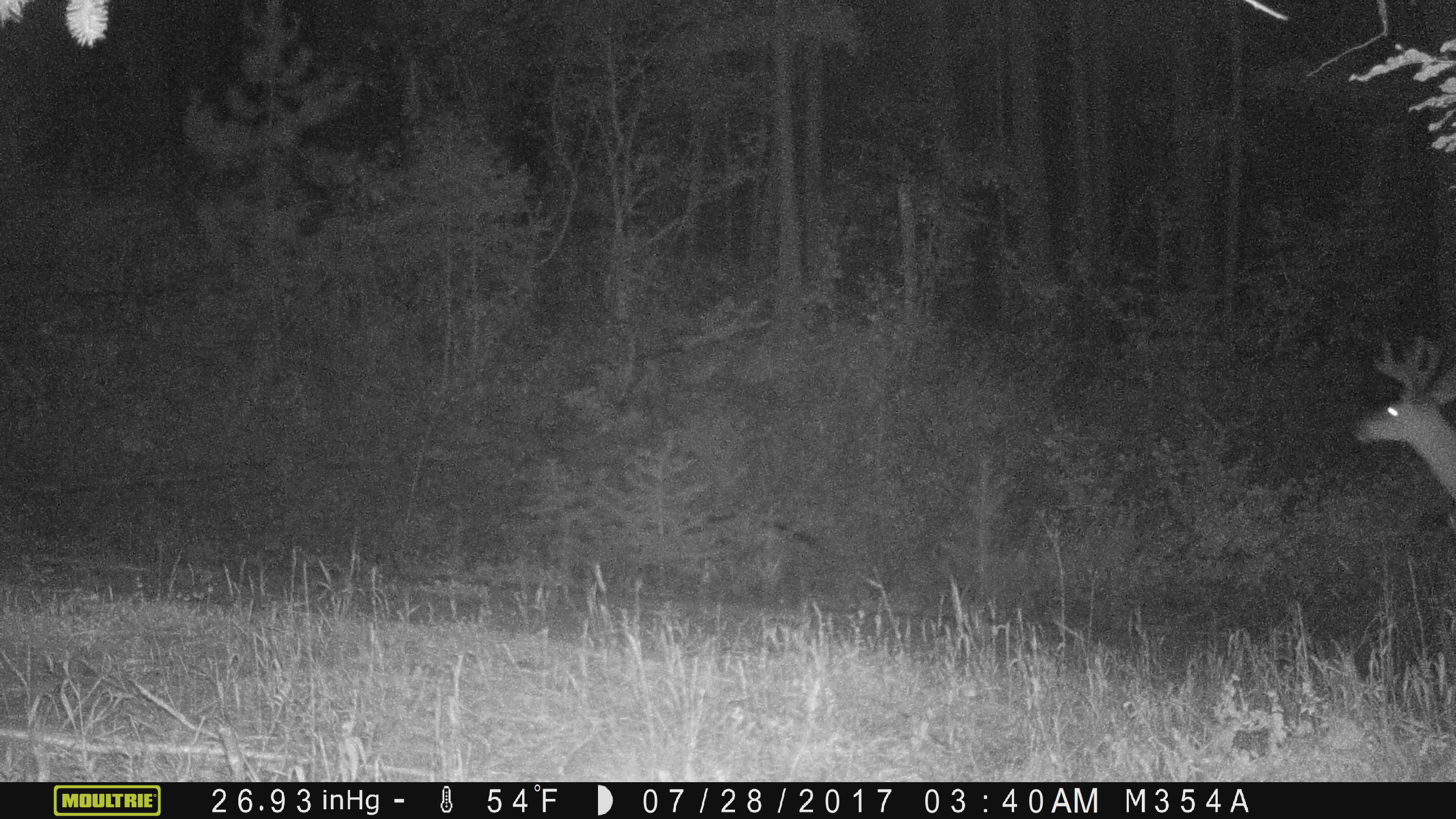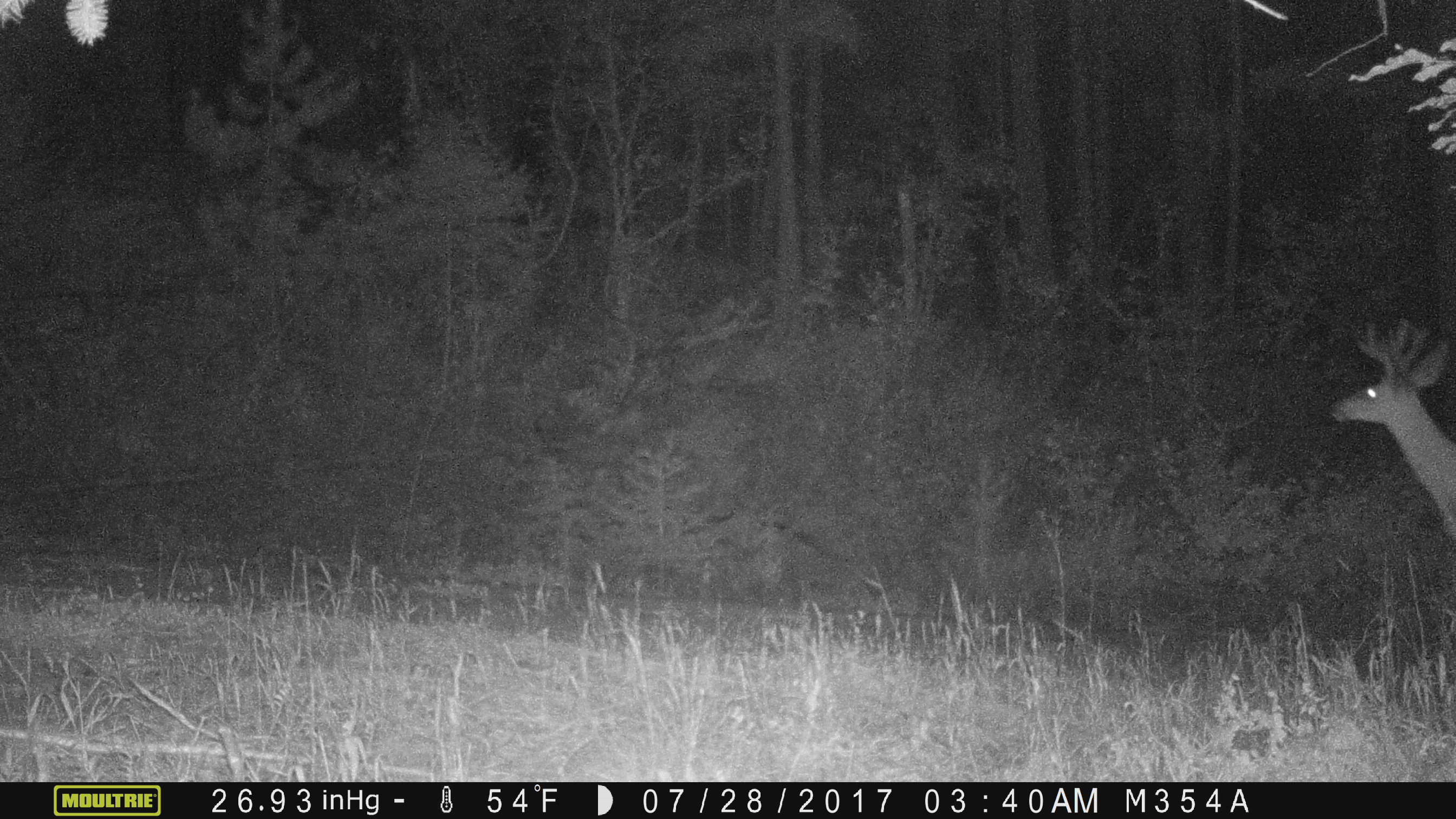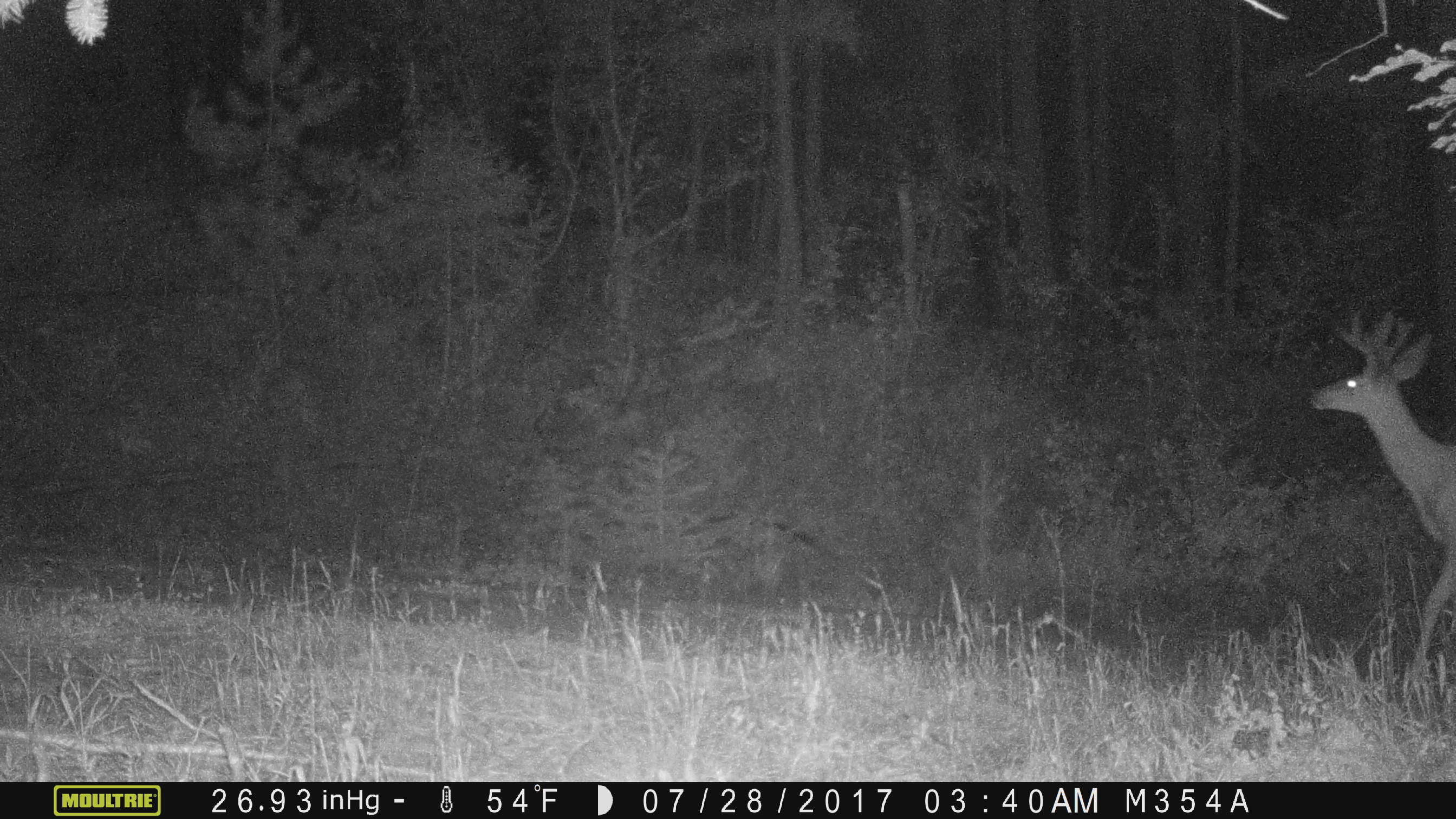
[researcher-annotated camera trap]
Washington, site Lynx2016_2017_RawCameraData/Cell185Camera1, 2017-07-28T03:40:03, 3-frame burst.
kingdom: Animalia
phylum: Chordata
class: Mammalia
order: Artiodactyla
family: Cervidae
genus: Odocoileus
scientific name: Odocoileus hemionus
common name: mule deer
Odocoileus hemionus (mule deer). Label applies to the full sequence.